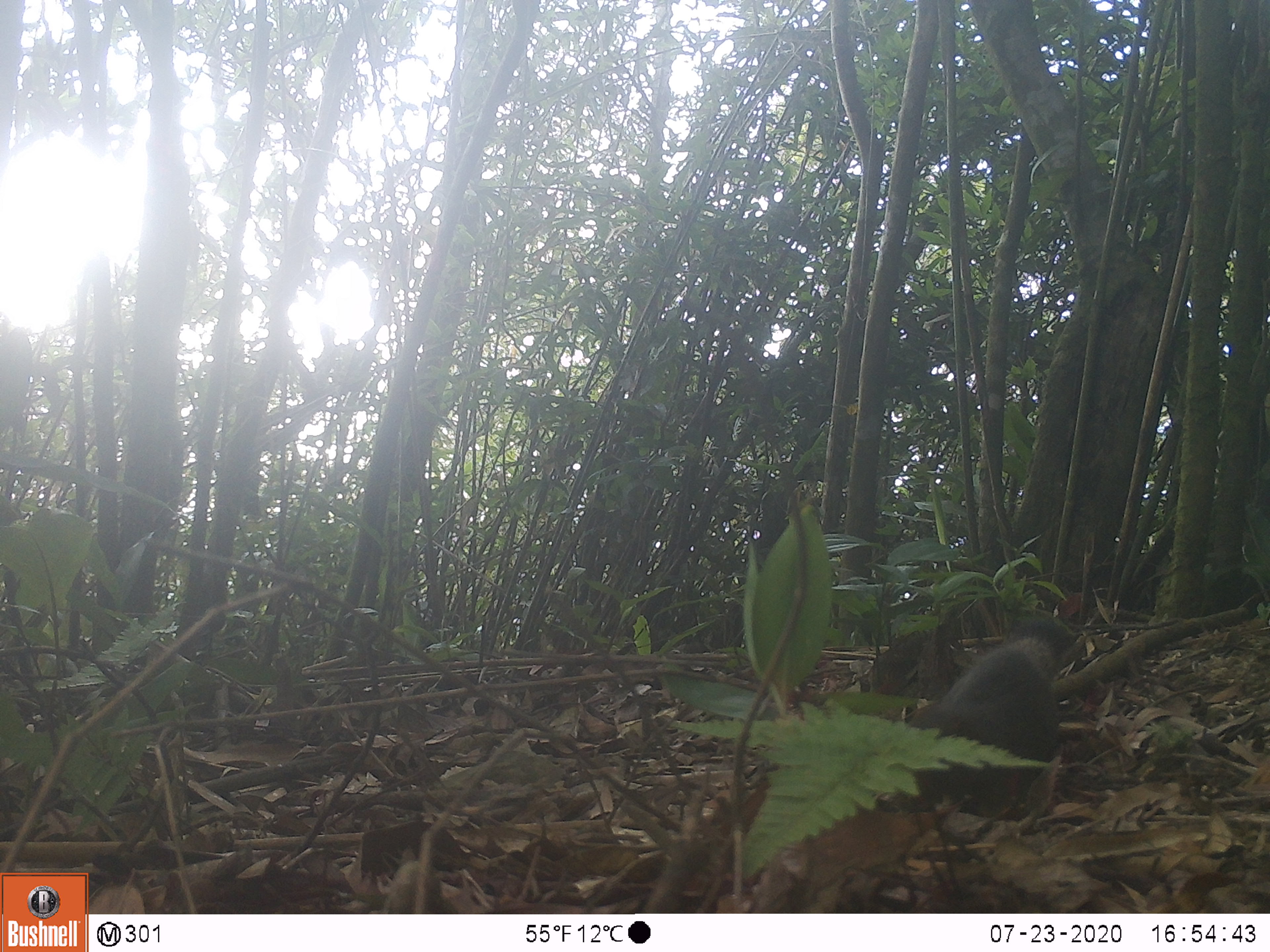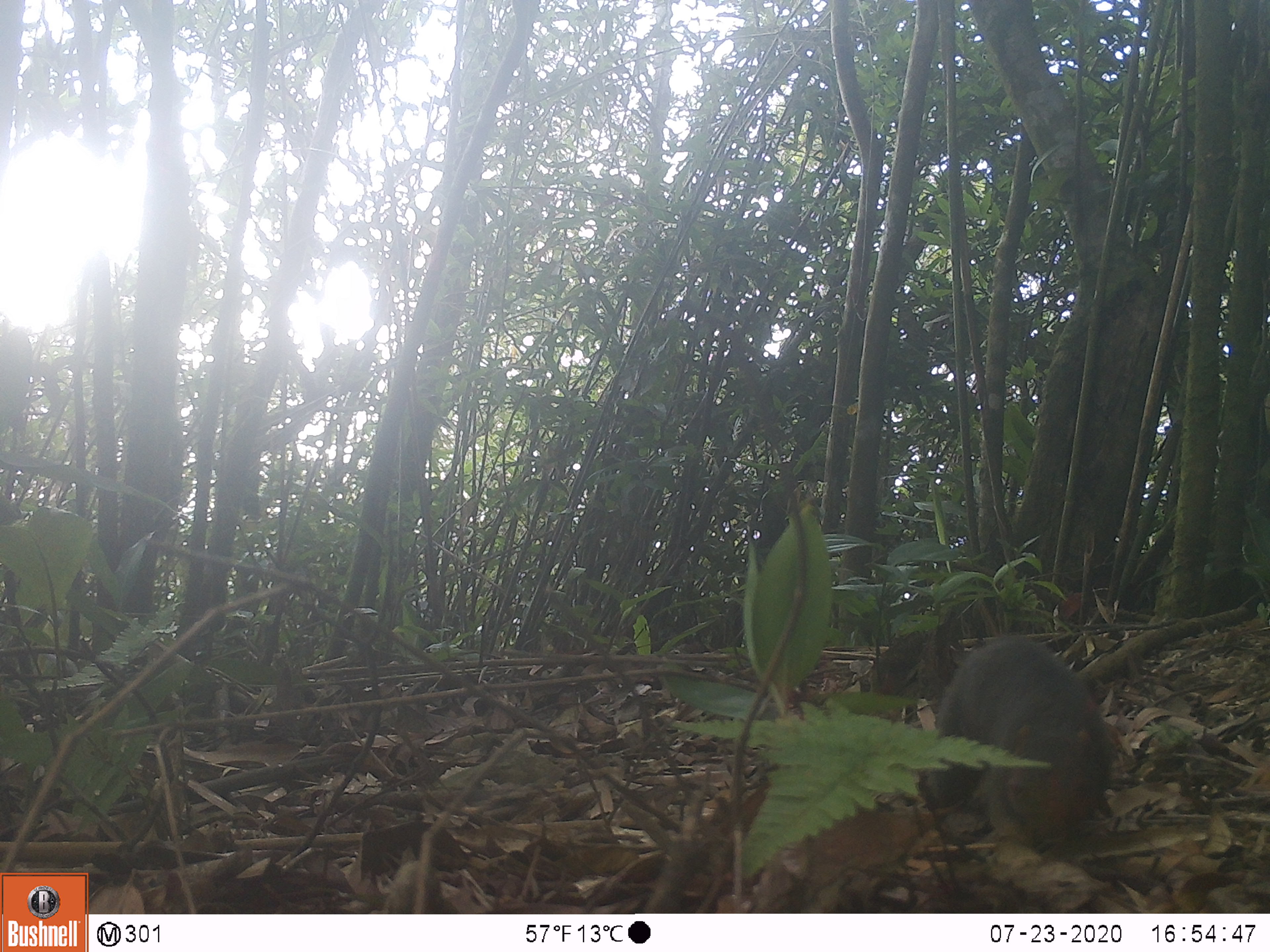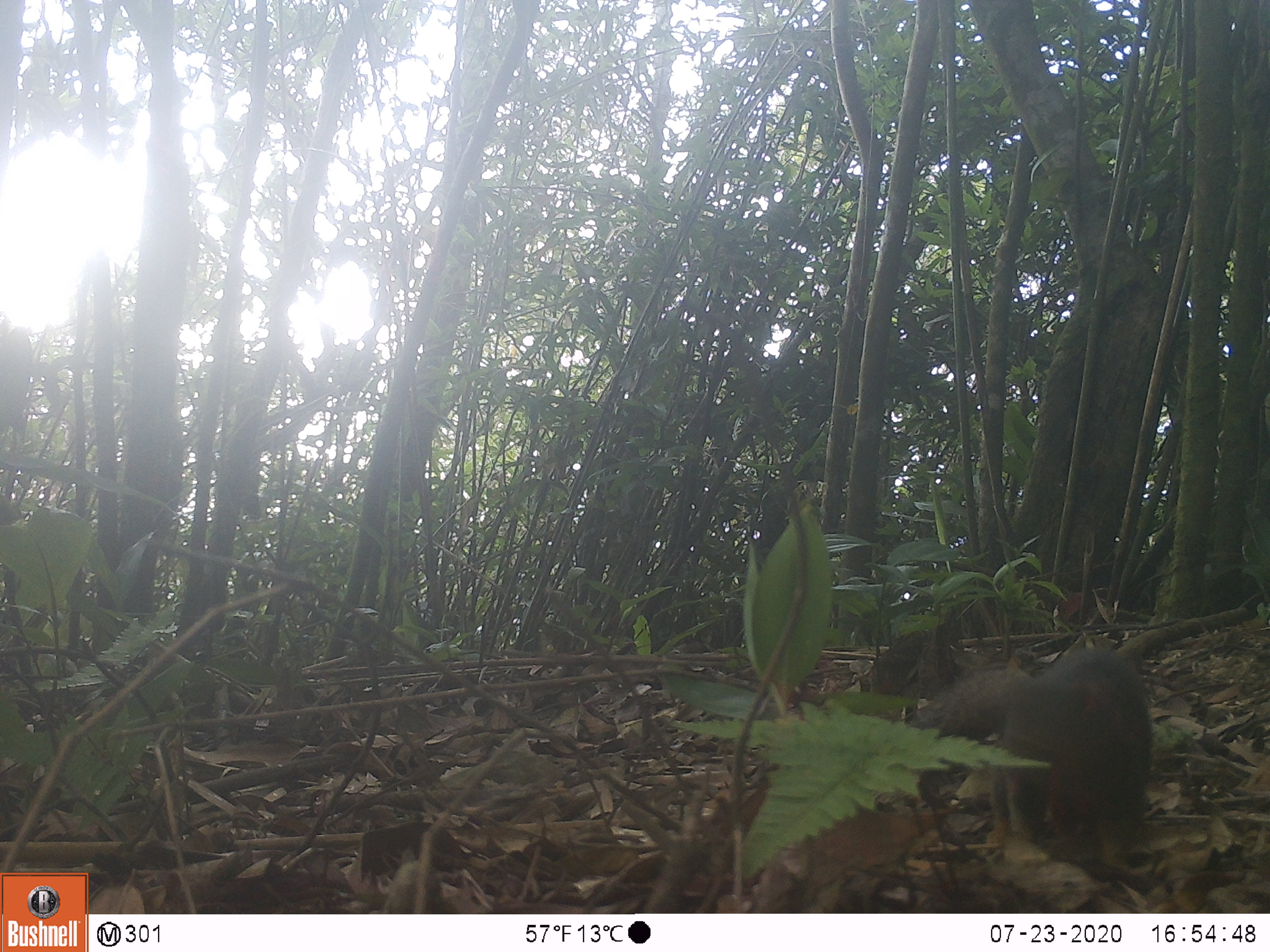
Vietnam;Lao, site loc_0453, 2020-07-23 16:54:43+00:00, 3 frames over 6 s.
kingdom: Animalia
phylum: Chordata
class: Mammalia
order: Rodentia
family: Sciuridae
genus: Callosciurus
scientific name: Callosciurus erythraeus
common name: pallas's squirrel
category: pallass squirrel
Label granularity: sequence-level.